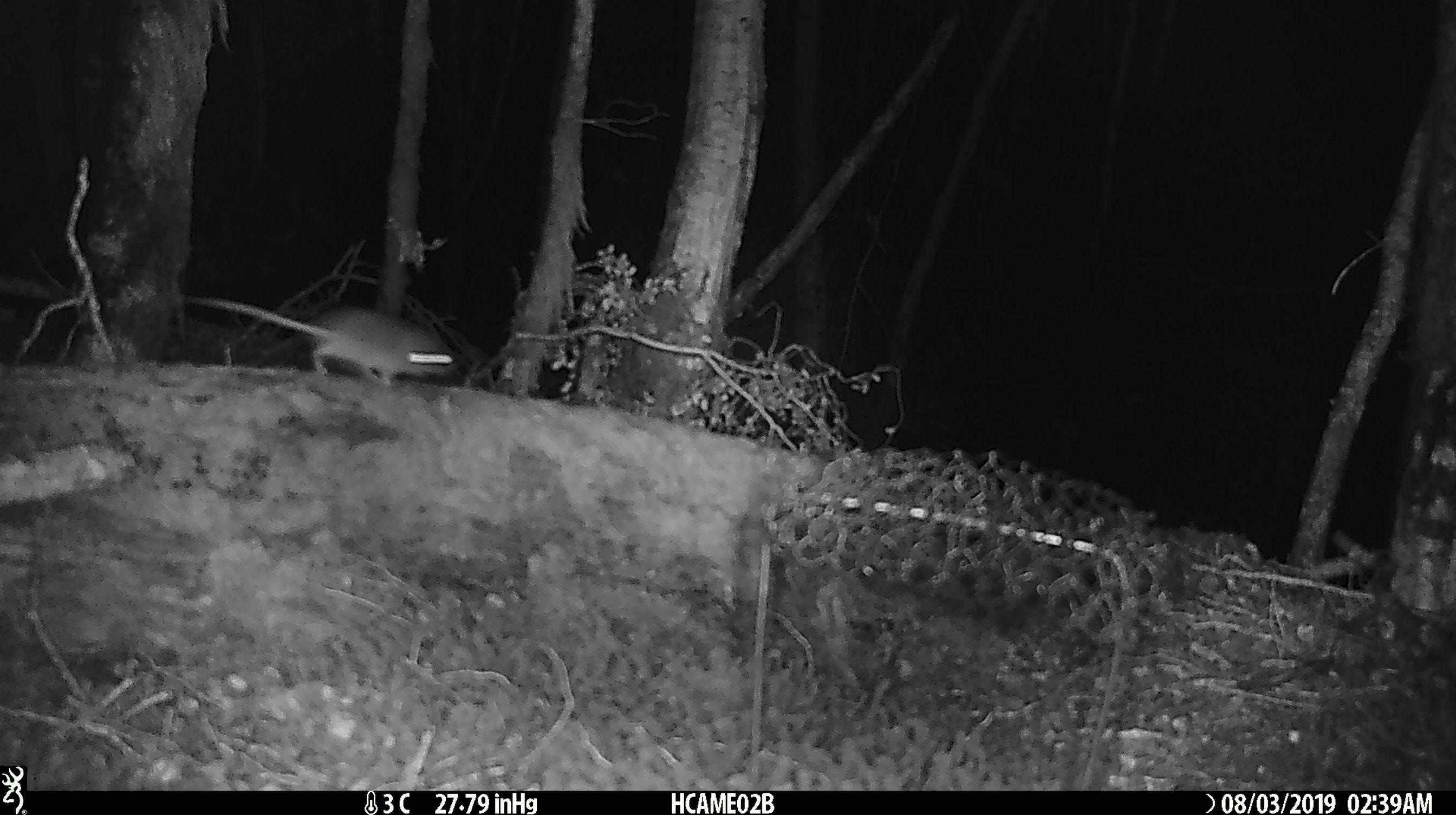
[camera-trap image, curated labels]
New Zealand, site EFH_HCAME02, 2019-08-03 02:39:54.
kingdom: Animalia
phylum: Chordata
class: Mammalia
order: Rodentia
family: Muridae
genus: Mus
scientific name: Mus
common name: mouse